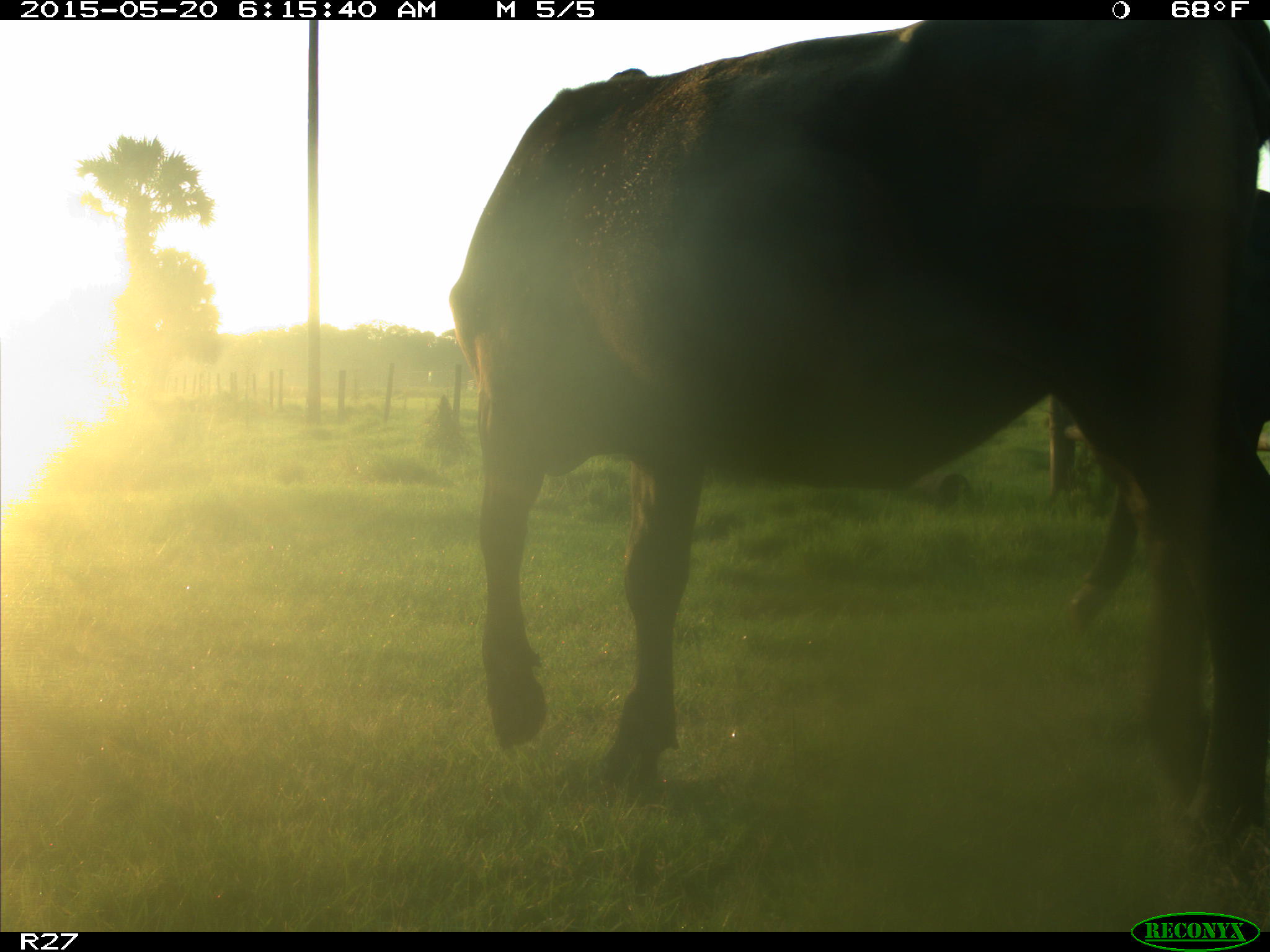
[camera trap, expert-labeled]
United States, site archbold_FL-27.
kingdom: Animalia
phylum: Chordata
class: Mammalia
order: Artiodactyla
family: Bovidae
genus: Bos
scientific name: Bos taurus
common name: domestic cow